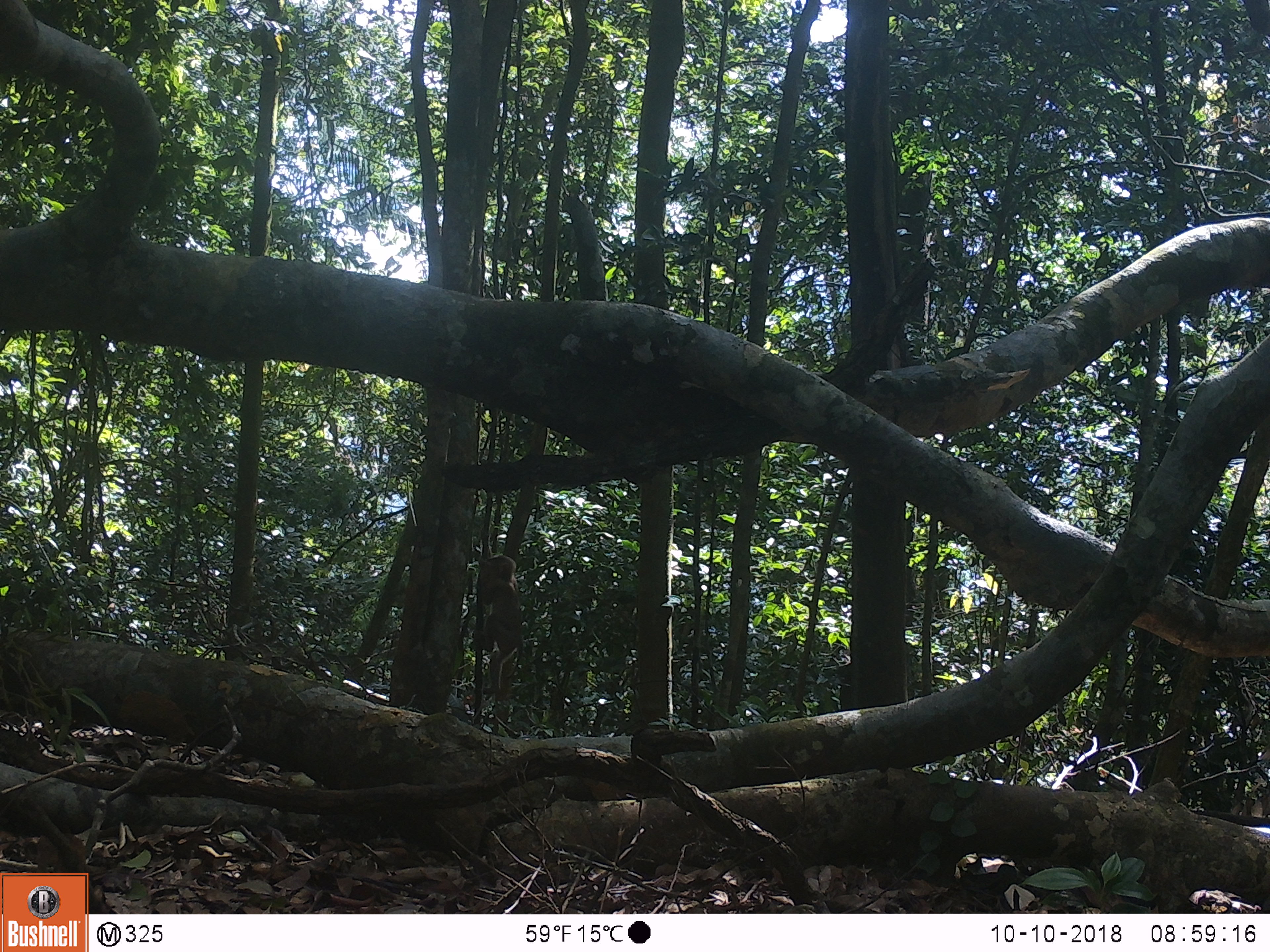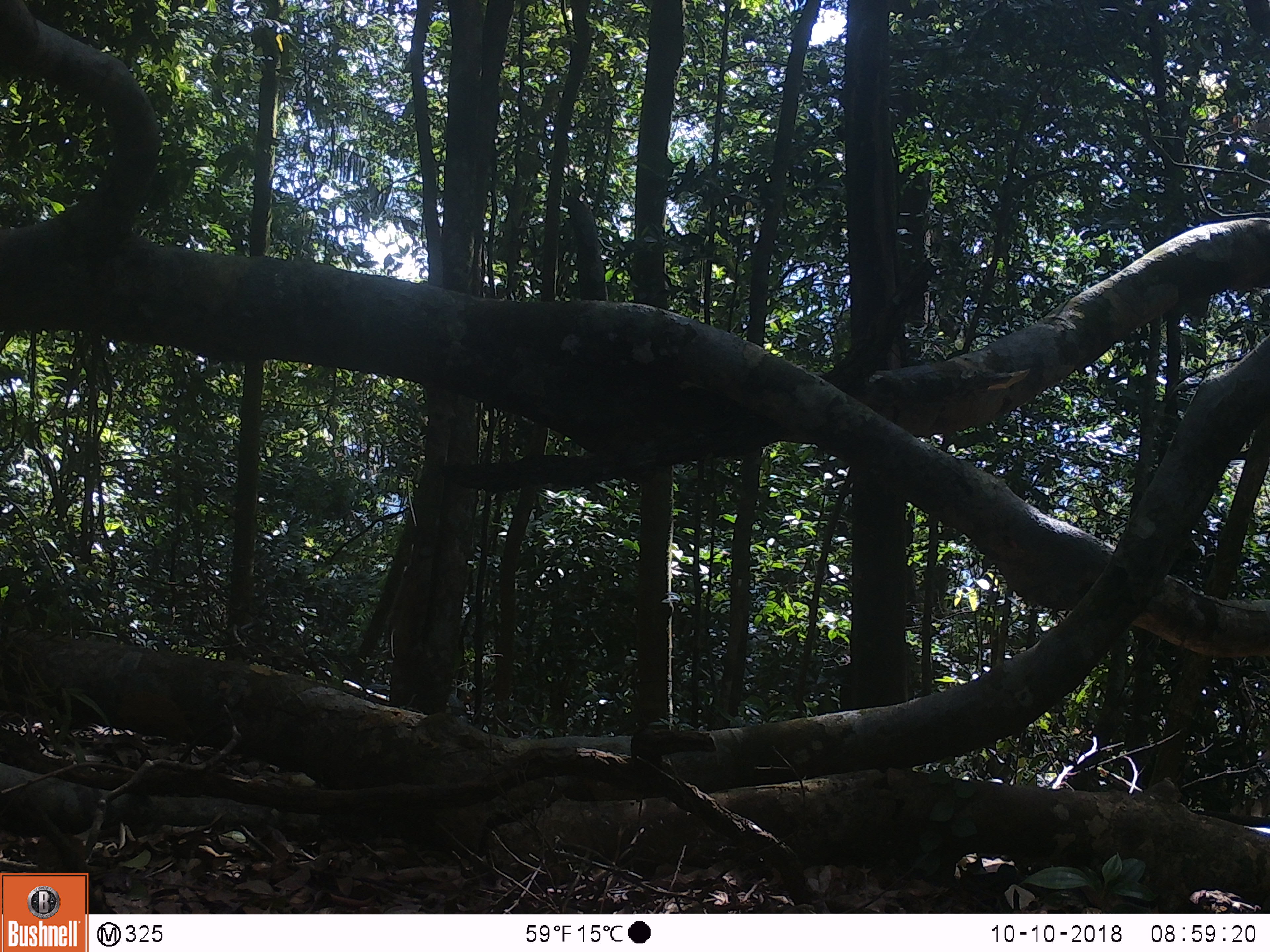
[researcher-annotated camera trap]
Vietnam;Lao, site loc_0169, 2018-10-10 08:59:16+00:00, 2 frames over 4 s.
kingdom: Animalia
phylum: Chordata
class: Mammalia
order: Primates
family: Cercopithecidae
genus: Macaca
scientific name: Macaca nemestrina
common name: pig-tailed macaque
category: pig tailed macaque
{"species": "pig tailed macaque (pig-tailed macaque) (Macaca nemestrina)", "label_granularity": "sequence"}